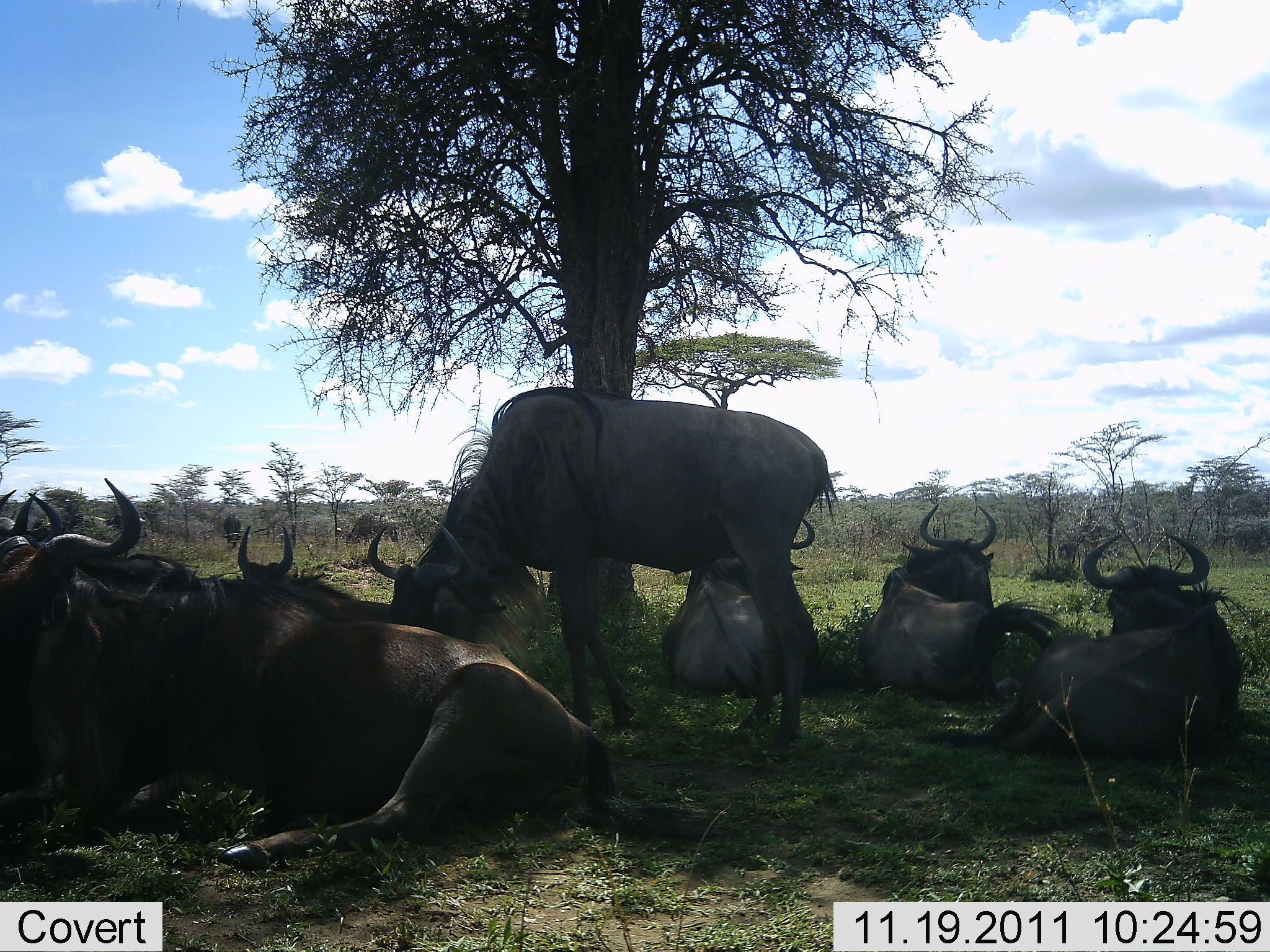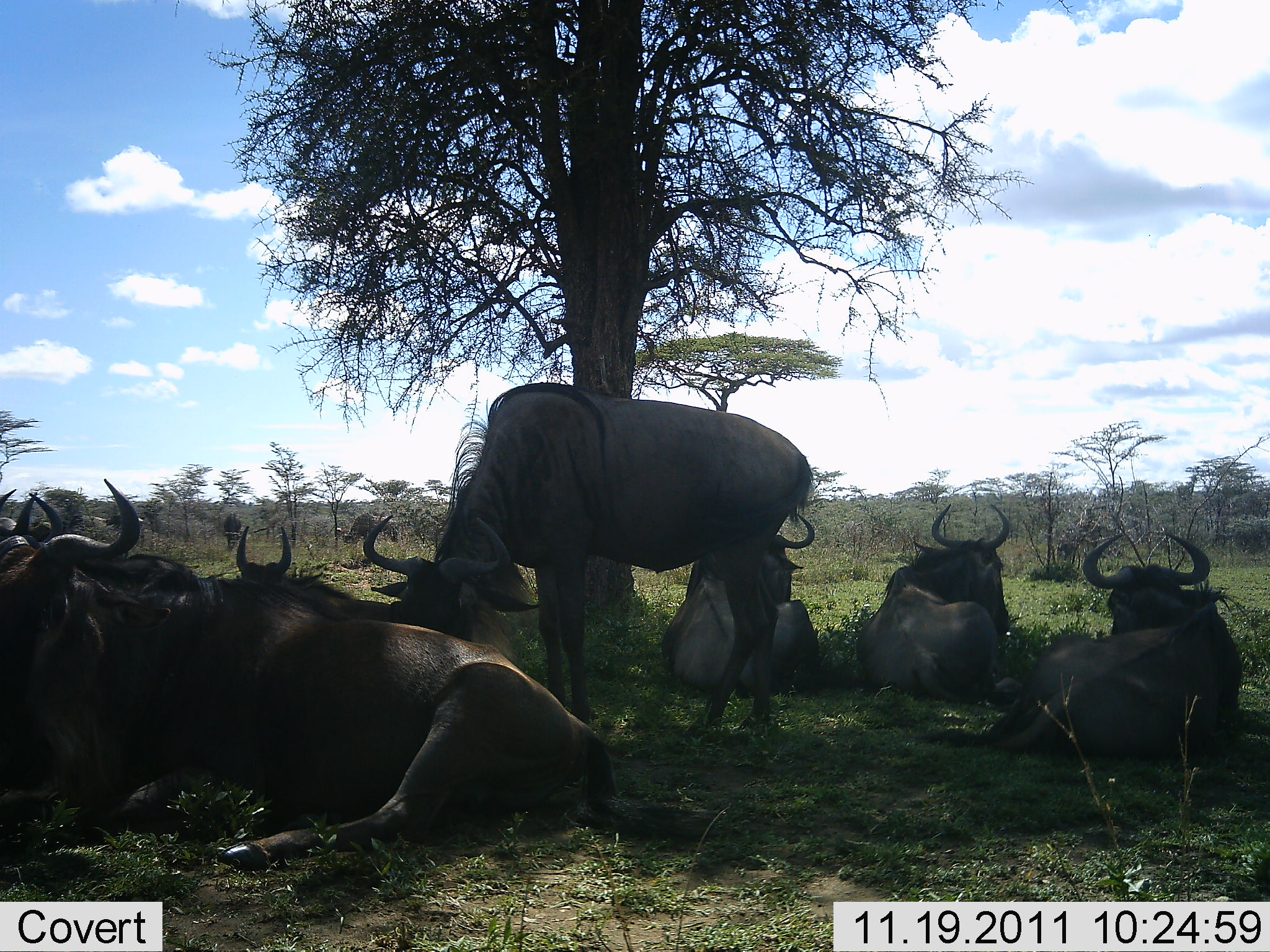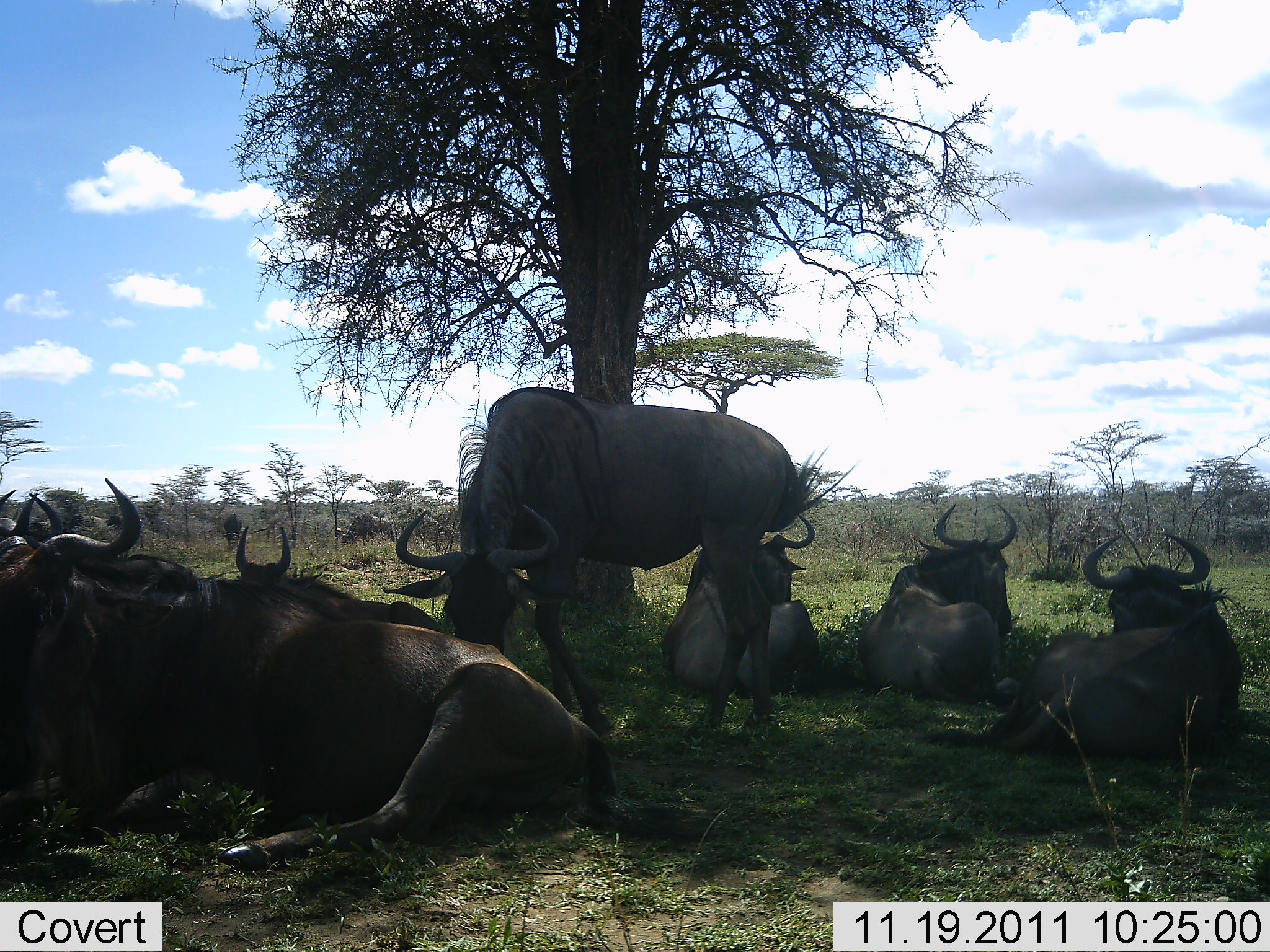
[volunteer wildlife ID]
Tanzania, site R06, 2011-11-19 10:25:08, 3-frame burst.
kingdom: Animalia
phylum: Chordata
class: Mammalia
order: Artiodactyla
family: Bovidae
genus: Connochaetes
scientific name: Connochaetes taurinus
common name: blue wildebeest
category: wildebeest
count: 8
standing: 83%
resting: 100%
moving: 0%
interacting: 0%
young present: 0%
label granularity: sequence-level